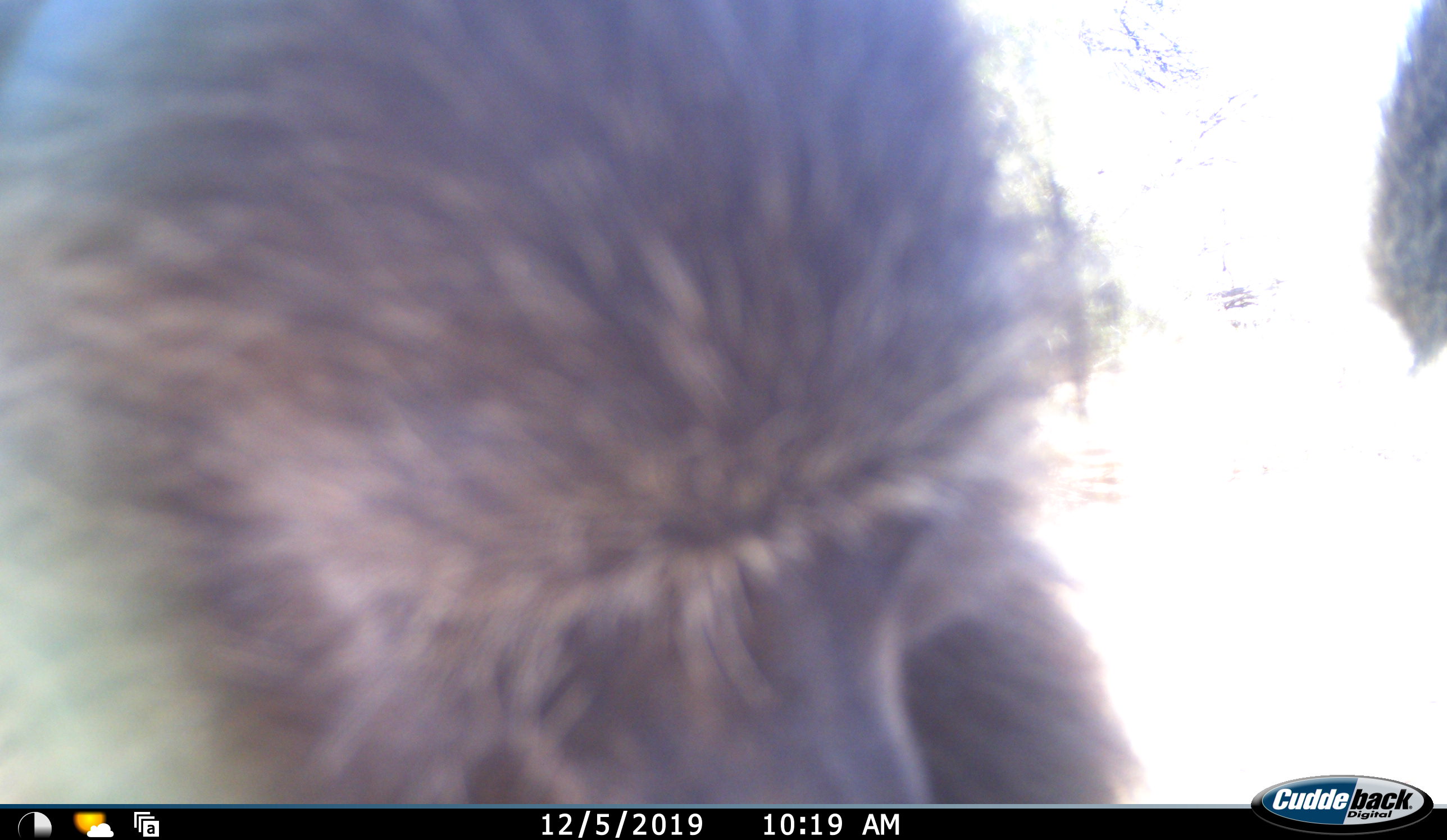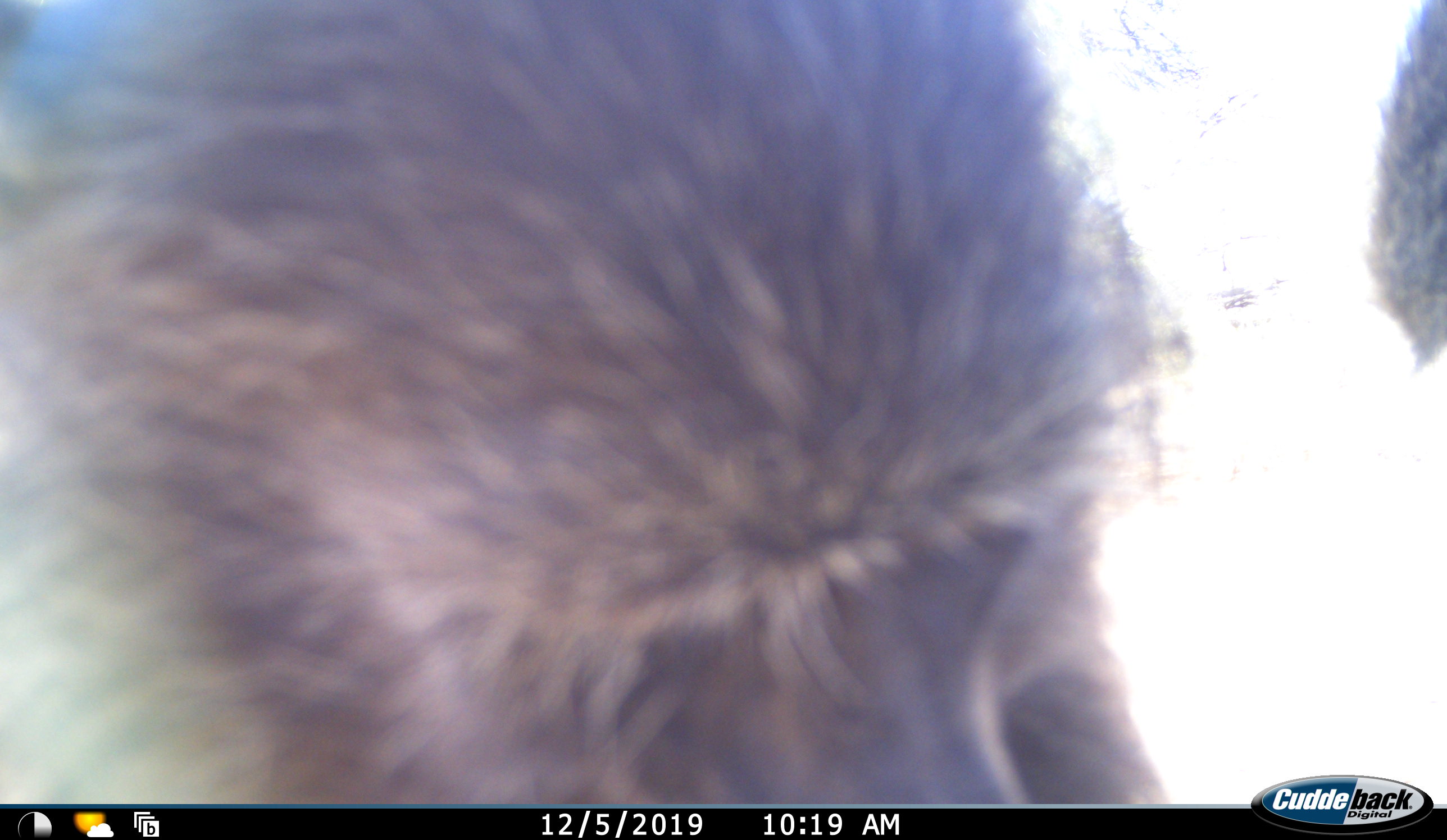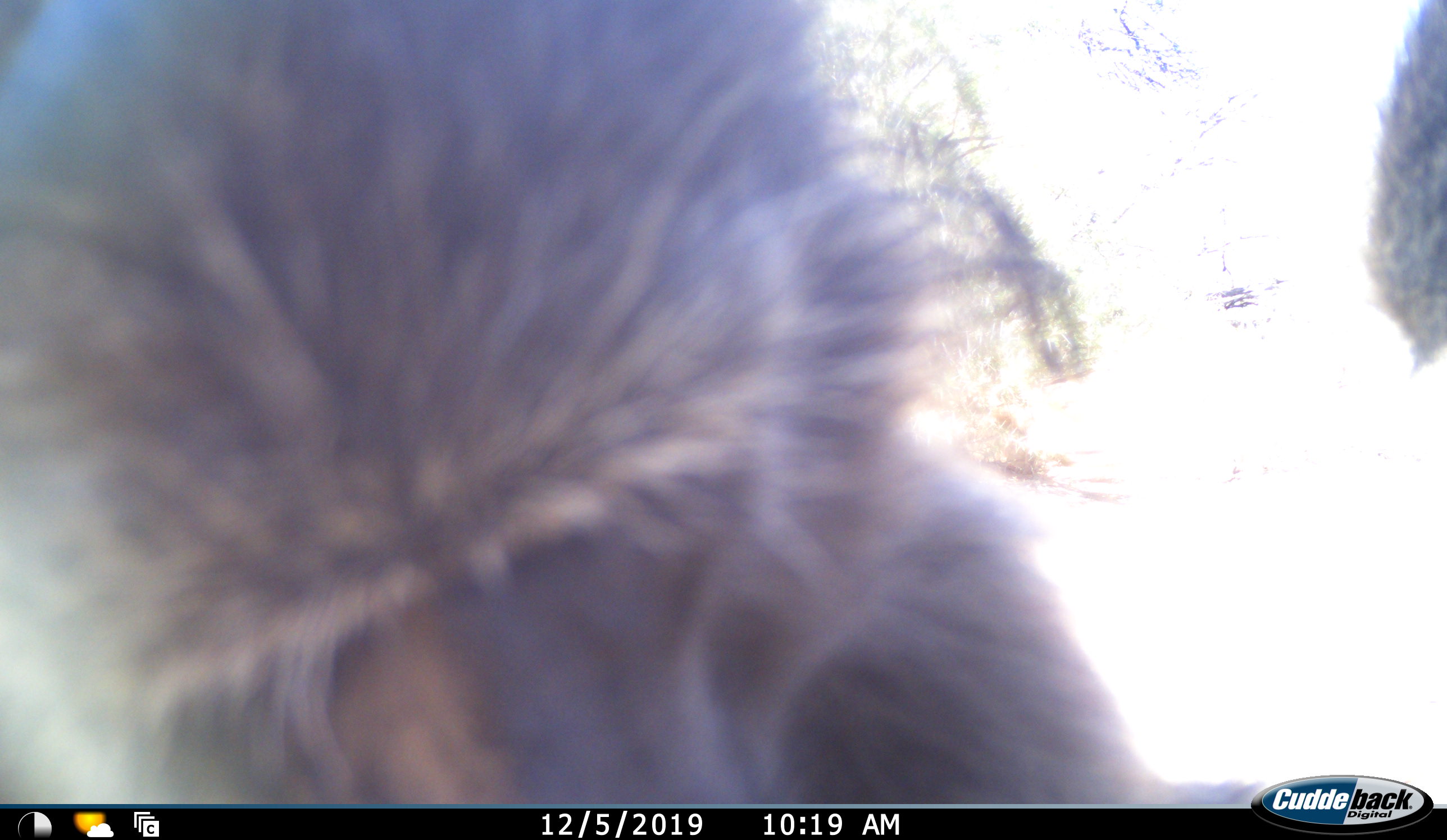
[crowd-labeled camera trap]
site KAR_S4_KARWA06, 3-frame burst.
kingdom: Animalia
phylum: Chordata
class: Mammalia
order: Primates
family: Cercopithecidae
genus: Papio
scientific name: Papio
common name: baboon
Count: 2.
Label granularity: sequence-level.